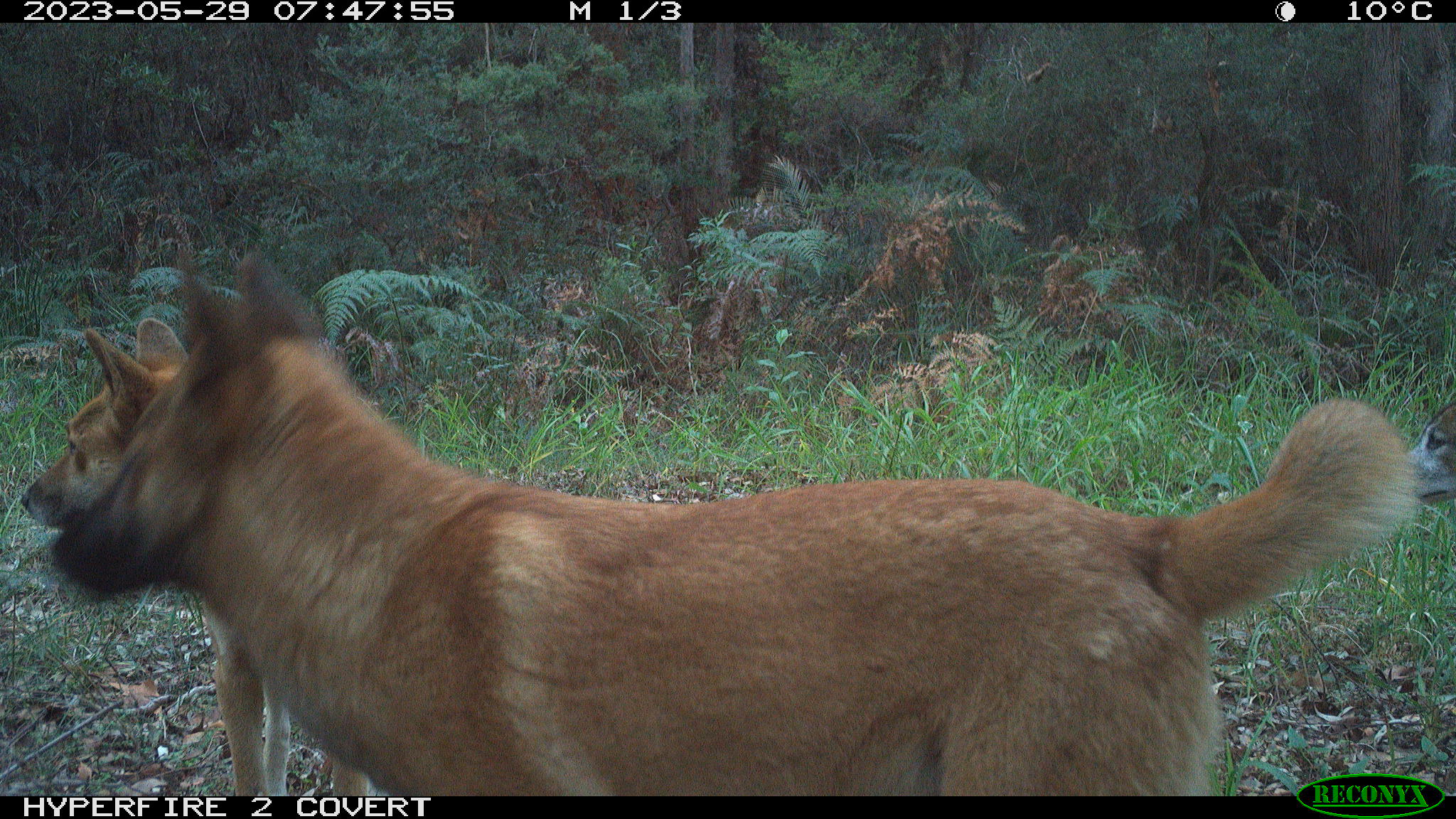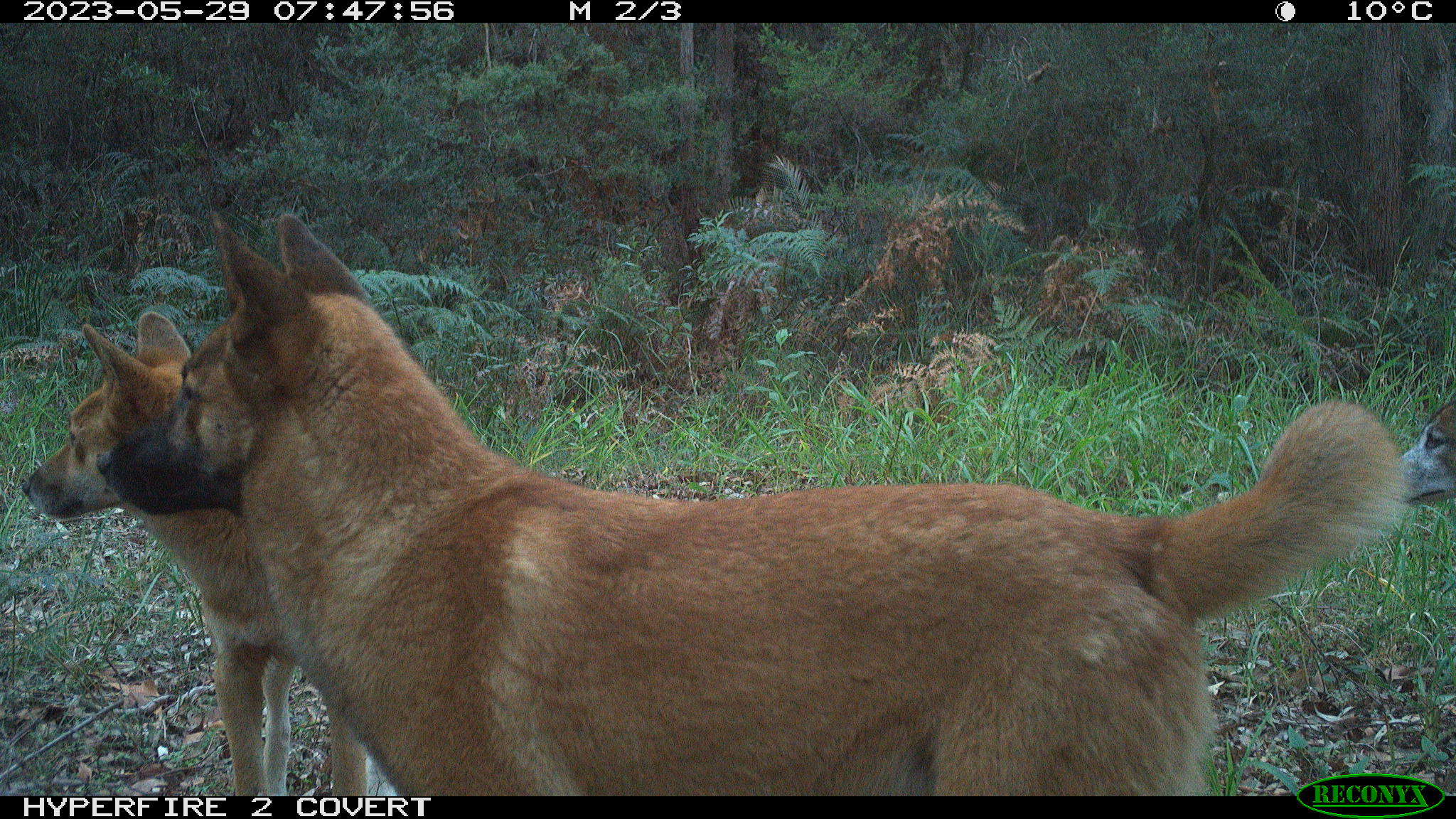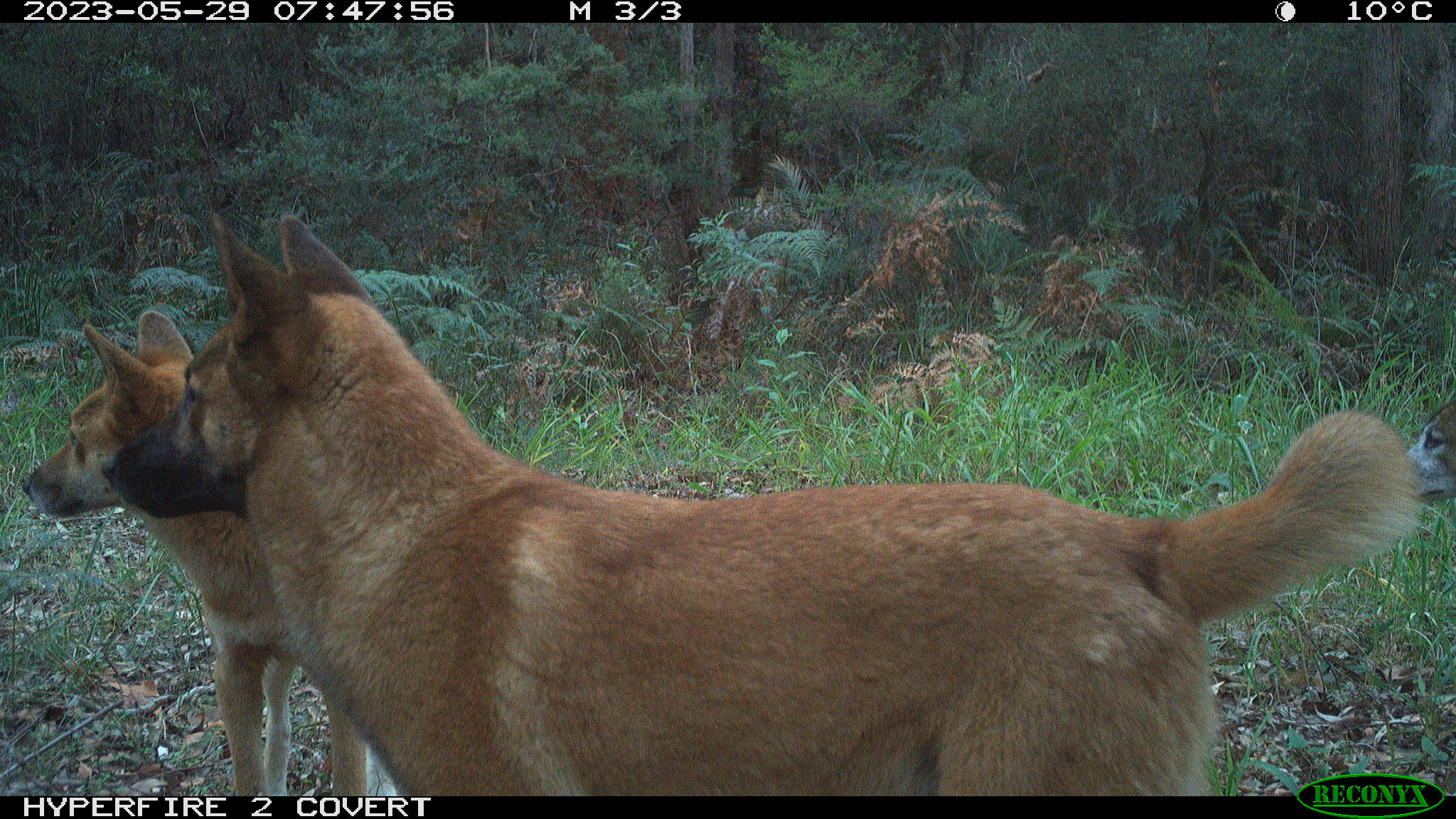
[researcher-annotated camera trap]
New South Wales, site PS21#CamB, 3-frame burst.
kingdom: Animalia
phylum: Chordata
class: Mammalia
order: Carnivora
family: Canidae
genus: Canis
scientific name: Canis familiaris dingo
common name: dingo